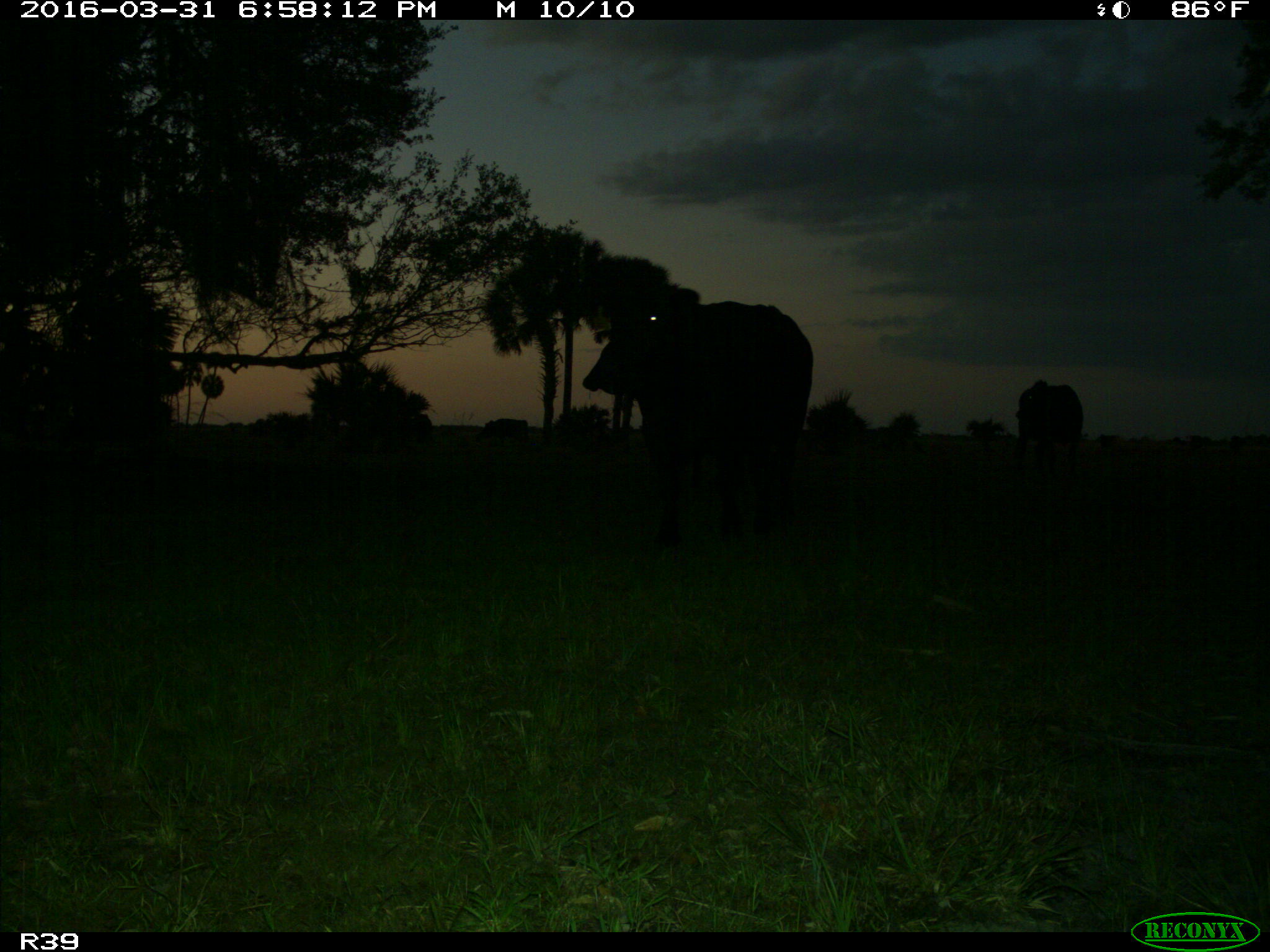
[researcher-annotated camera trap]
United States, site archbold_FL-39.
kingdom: Animalia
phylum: Chordata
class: Mammalia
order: Artiodactyla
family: Bovidae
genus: Bos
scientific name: Bos taurus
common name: domestic cow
Bos taurus (domestic cow).